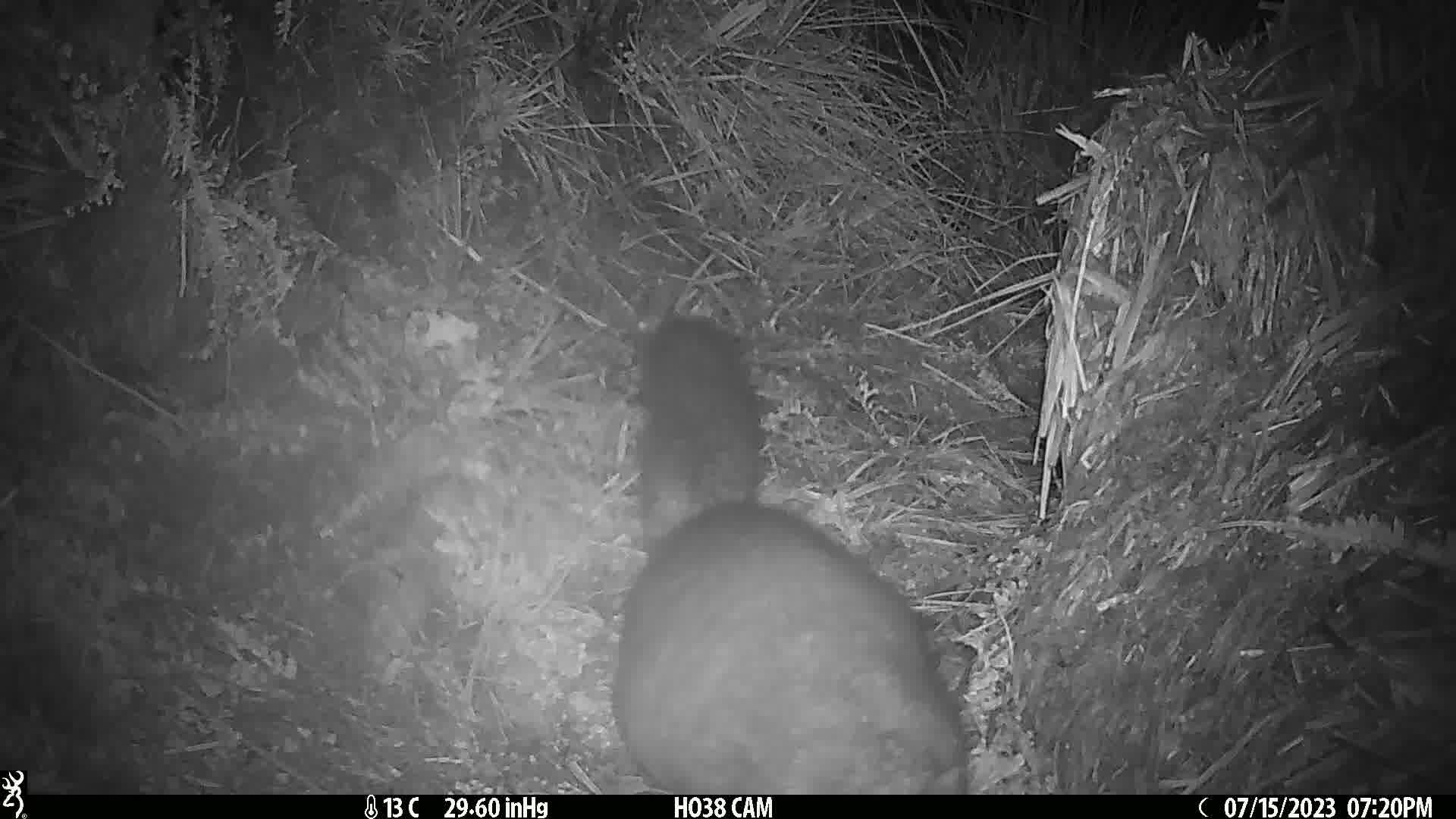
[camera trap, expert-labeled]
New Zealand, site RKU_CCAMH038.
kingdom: Animalia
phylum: Chordata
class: Mammalia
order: Diprotodontia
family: Phalangeridae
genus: Trichosurus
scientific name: Trichosurus vulpecula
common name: common brushtail possum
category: possum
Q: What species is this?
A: Possum (common brushtail possum) (Trichosurus vulpecula).